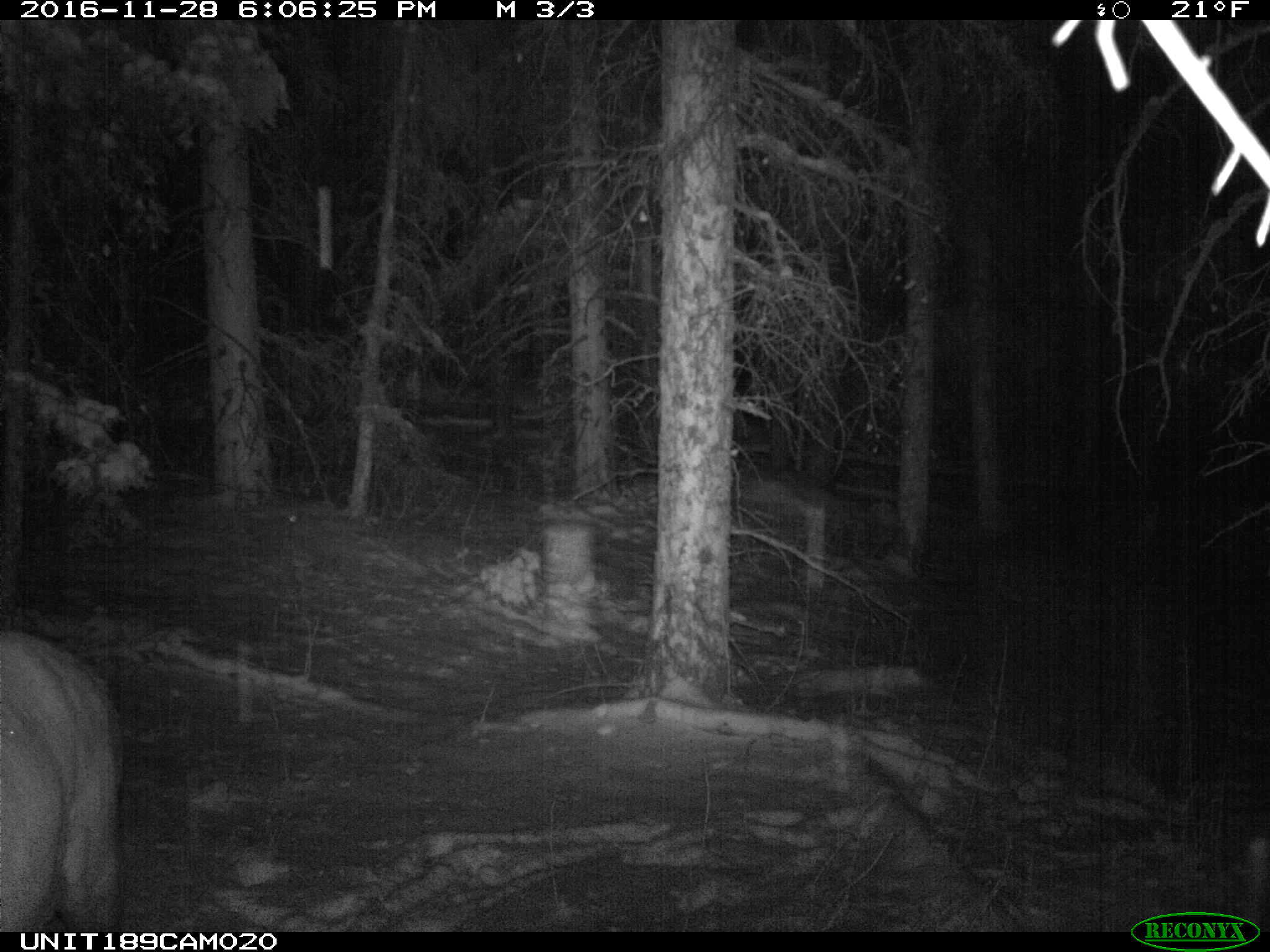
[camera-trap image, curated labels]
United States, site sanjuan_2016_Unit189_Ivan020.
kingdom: Animalia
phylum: Chordata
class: Mammalia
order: Artiodactyla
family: Cervidae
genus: Cervus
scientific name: Cervus elaphus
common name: red deer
Cervus elaphus (red deer).